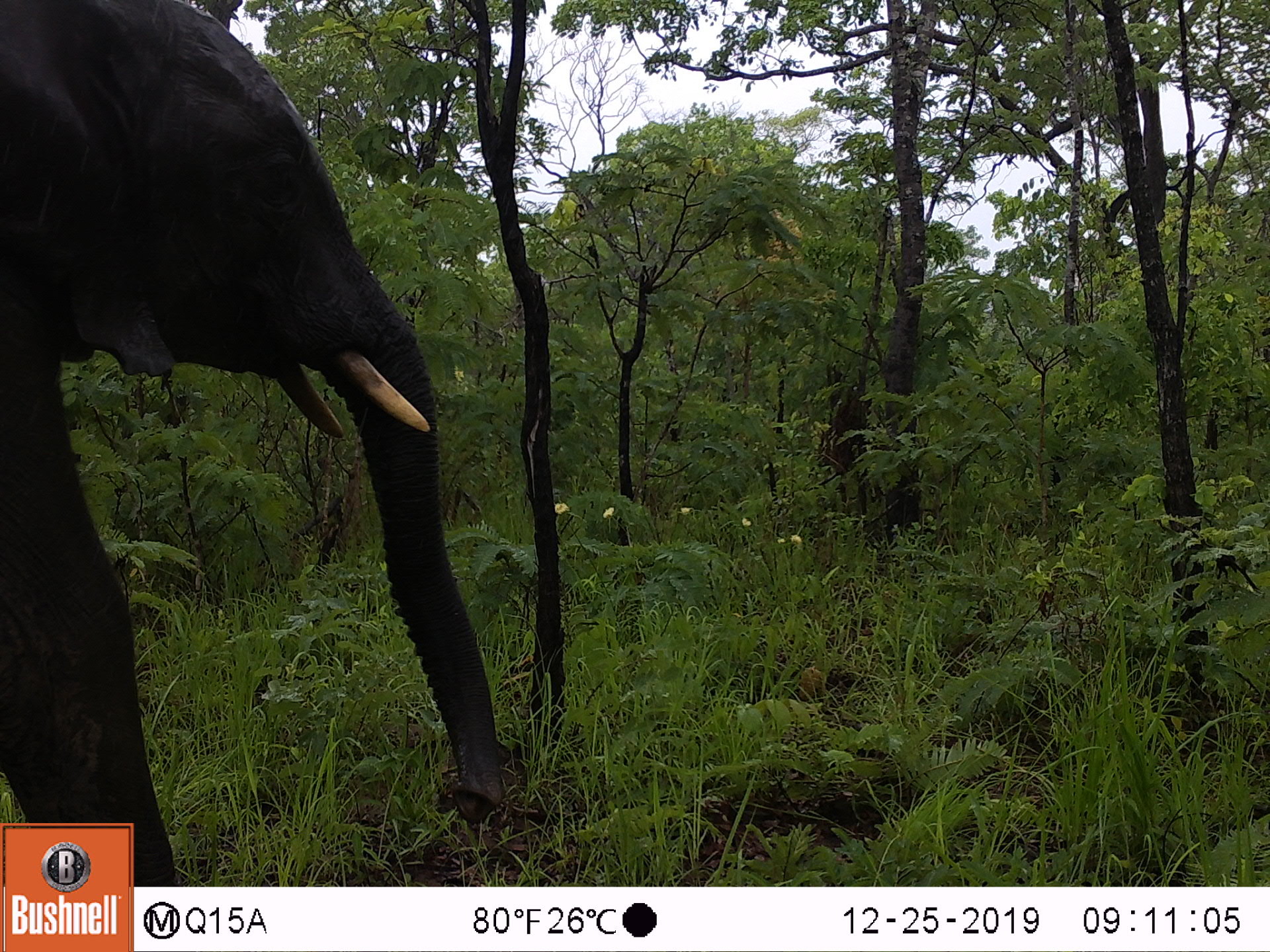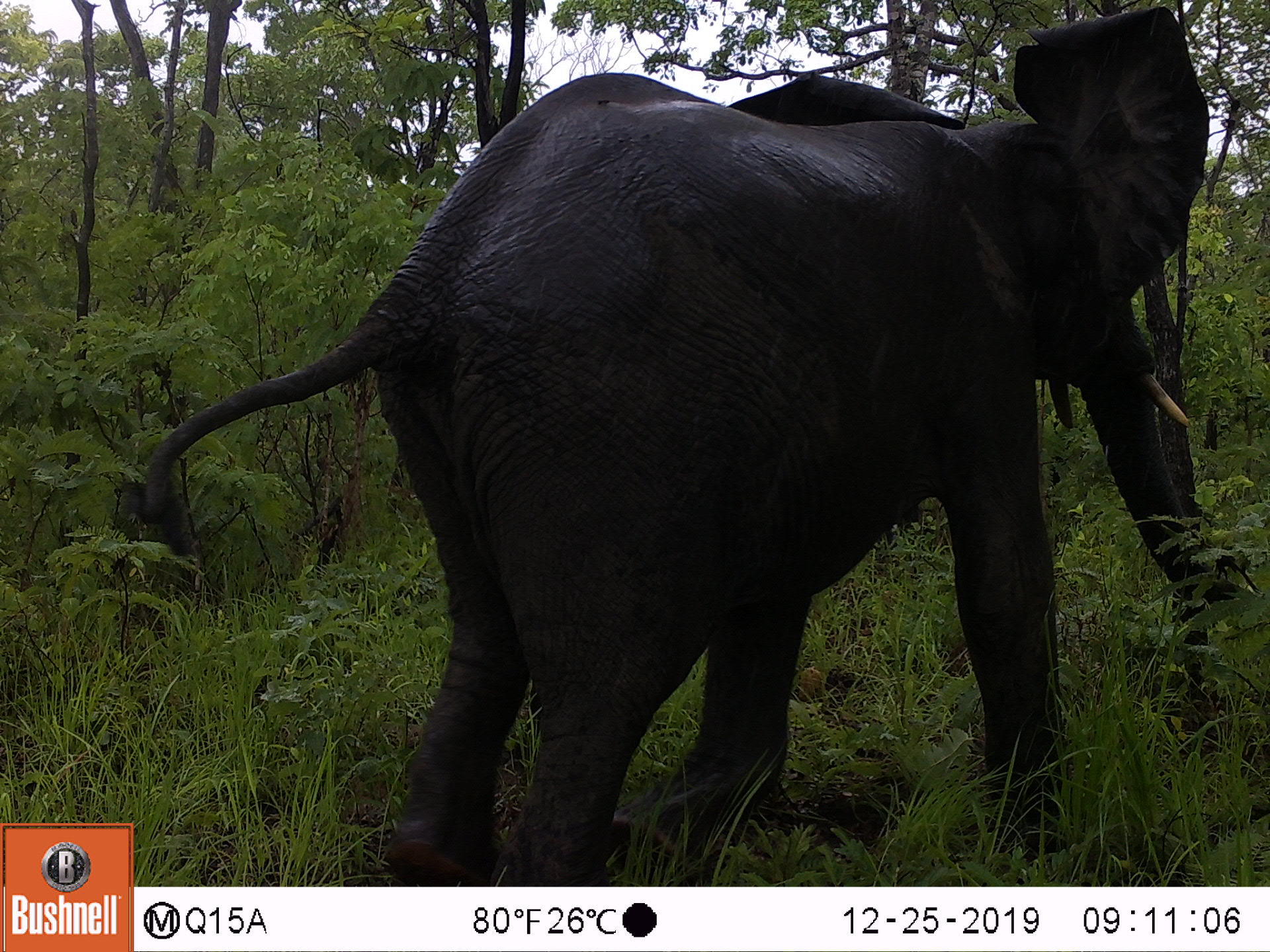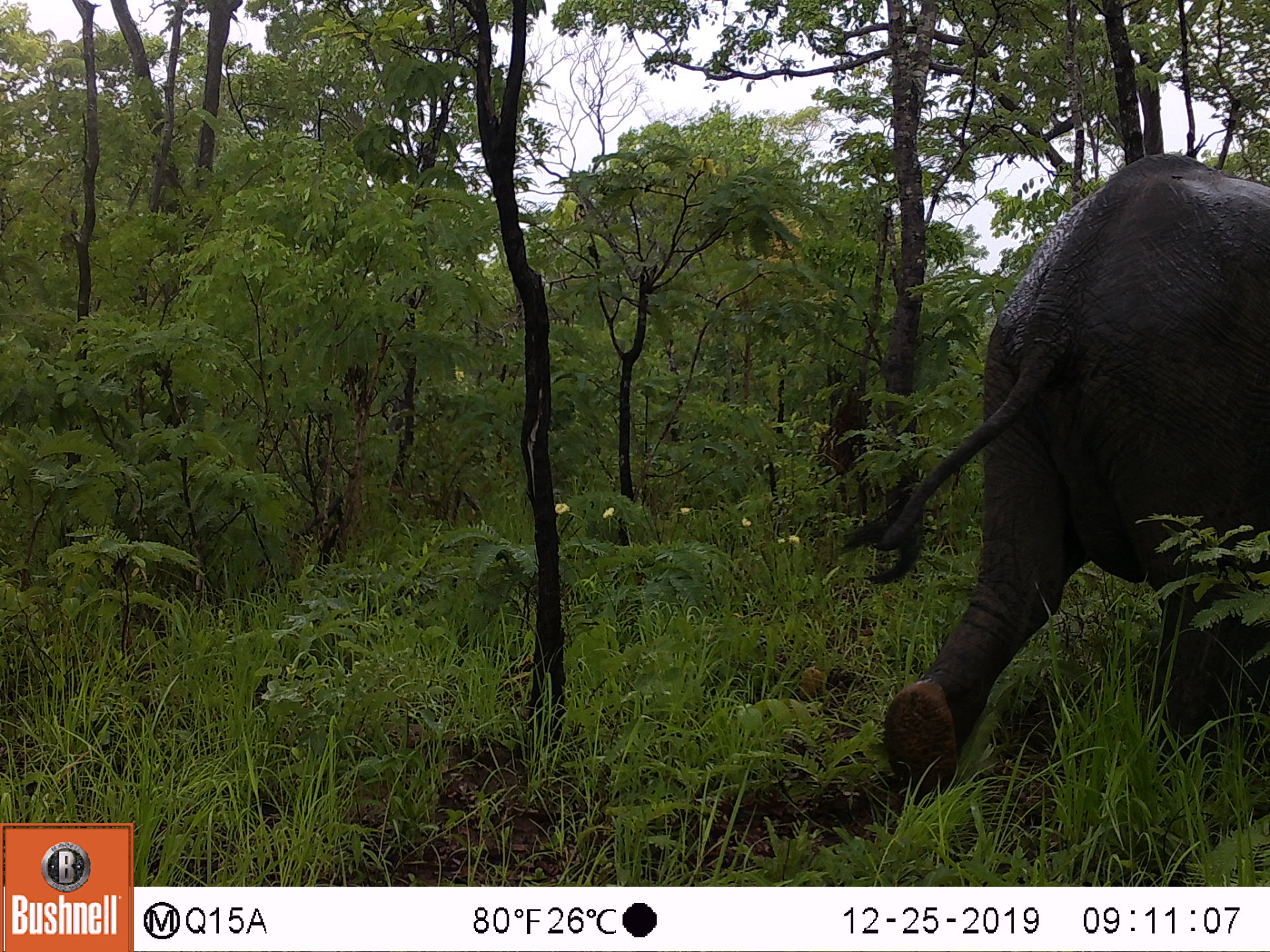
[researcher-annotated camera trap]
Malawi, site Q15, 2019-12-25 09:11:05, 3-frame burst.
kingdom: Animalia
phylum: Chordata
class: Mammalia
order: Proboscidea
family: Elephantidae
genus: Loxodonta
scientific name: Loxodonta africana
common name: african savanna elephant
African savanna elephant (Loxodonta africana), count 1.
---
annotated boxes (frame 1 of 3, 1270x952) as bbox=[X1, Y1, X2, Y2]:
african savanna elephant: bbox=[1, 0, 512, 819]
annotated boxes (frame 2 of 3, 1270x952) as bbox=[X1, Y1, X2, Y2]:
african savanna elephant: bbox=[134, 2, 1230, 885]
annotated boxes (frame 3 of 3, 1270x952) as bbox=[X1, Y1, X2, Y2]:
african savanna elephant: bbox=[833, 130, 1267, 841]